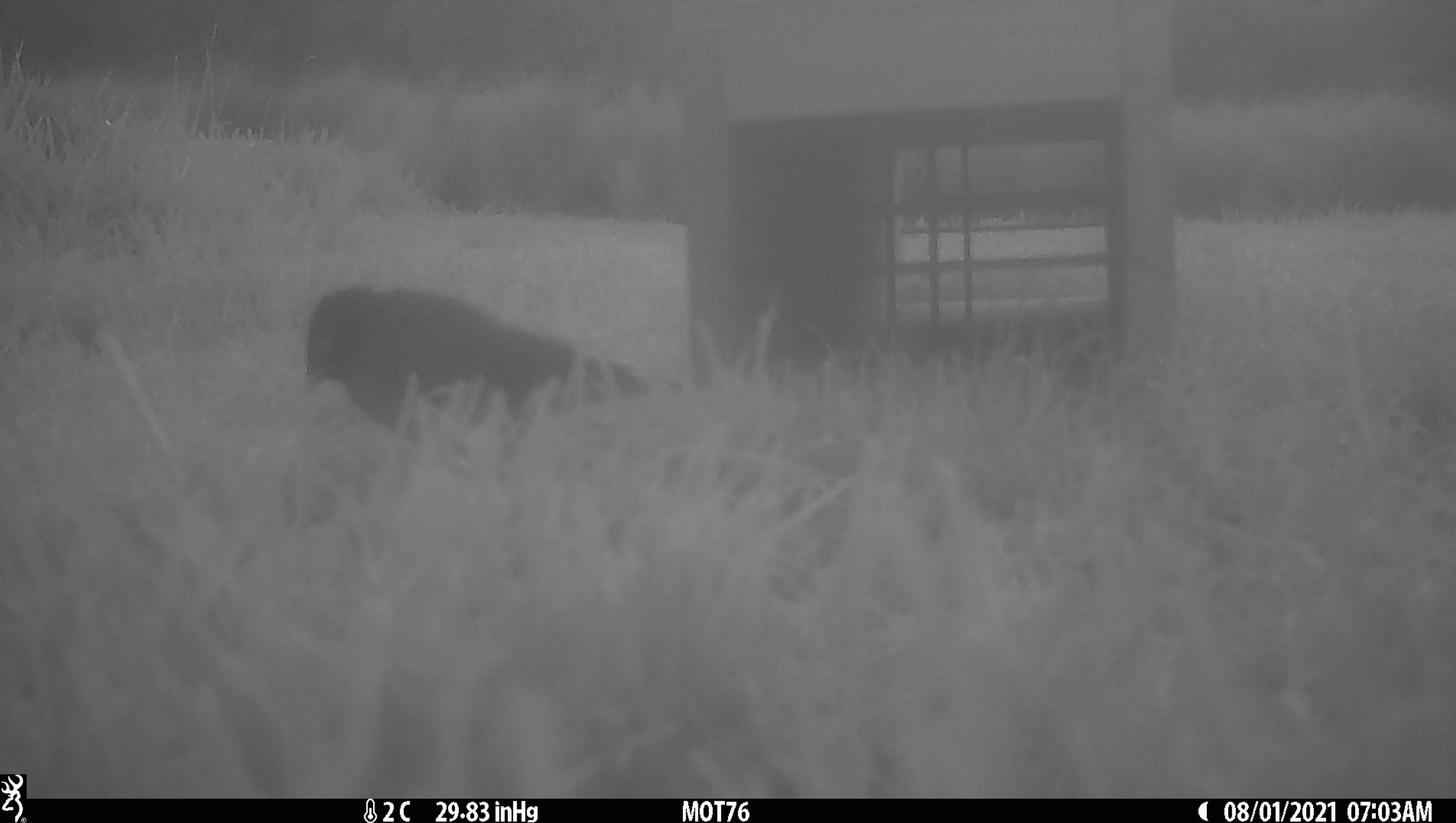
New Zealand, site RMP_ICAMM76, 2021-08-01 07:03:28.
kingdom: Animalia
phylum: Chordata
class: Aves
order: Passeriformes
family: Sturnidae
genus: Acridotheres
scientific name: Acridotheres tristis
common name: common myna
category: myna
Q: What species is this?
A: Myna (common myna) (Acridotheres tristis).